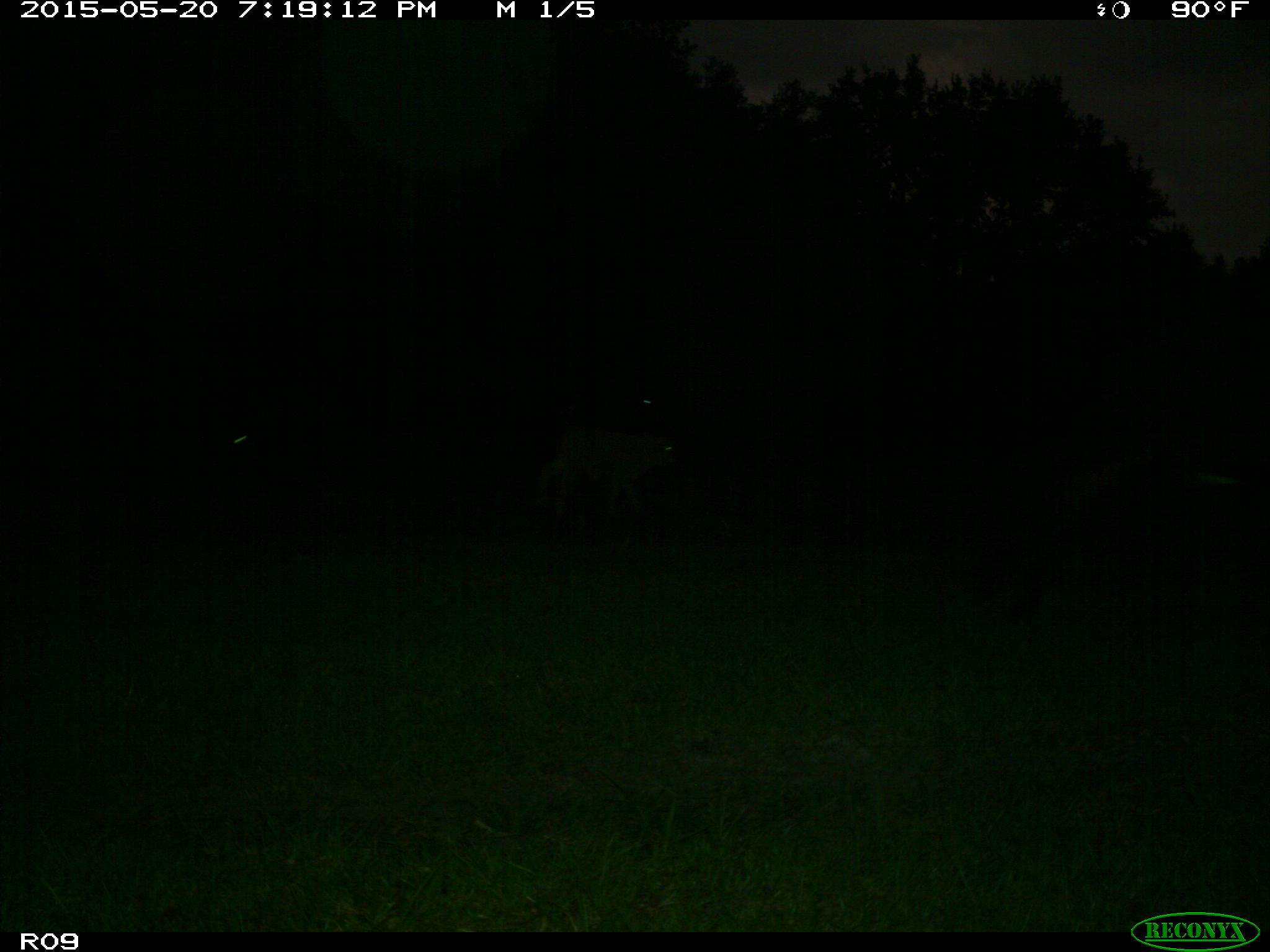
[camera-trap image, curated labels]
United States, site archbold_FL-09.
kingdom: Animalia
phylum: Chordata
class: Mammalia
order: Artiodactyla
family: Bovidae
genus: Bos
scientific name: Bos taurus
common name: domestic cow